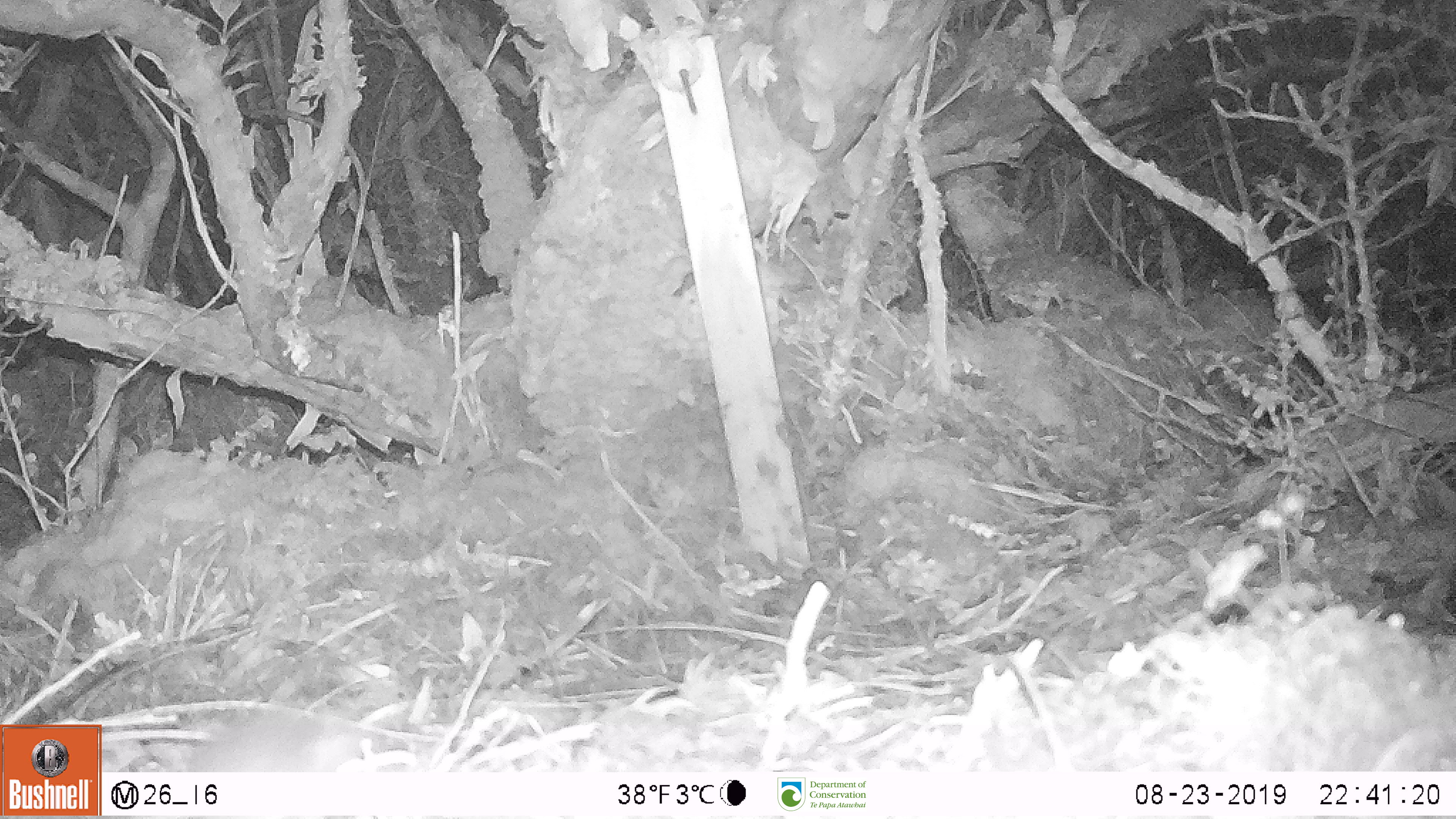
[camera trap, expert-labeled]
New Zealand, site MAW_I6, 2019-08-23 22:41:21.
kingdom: Animalia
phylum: Chordata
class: Mammalia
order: Rodentia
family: Muridae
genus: Mus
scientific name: Mus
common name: mouse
Mouse (Mus).